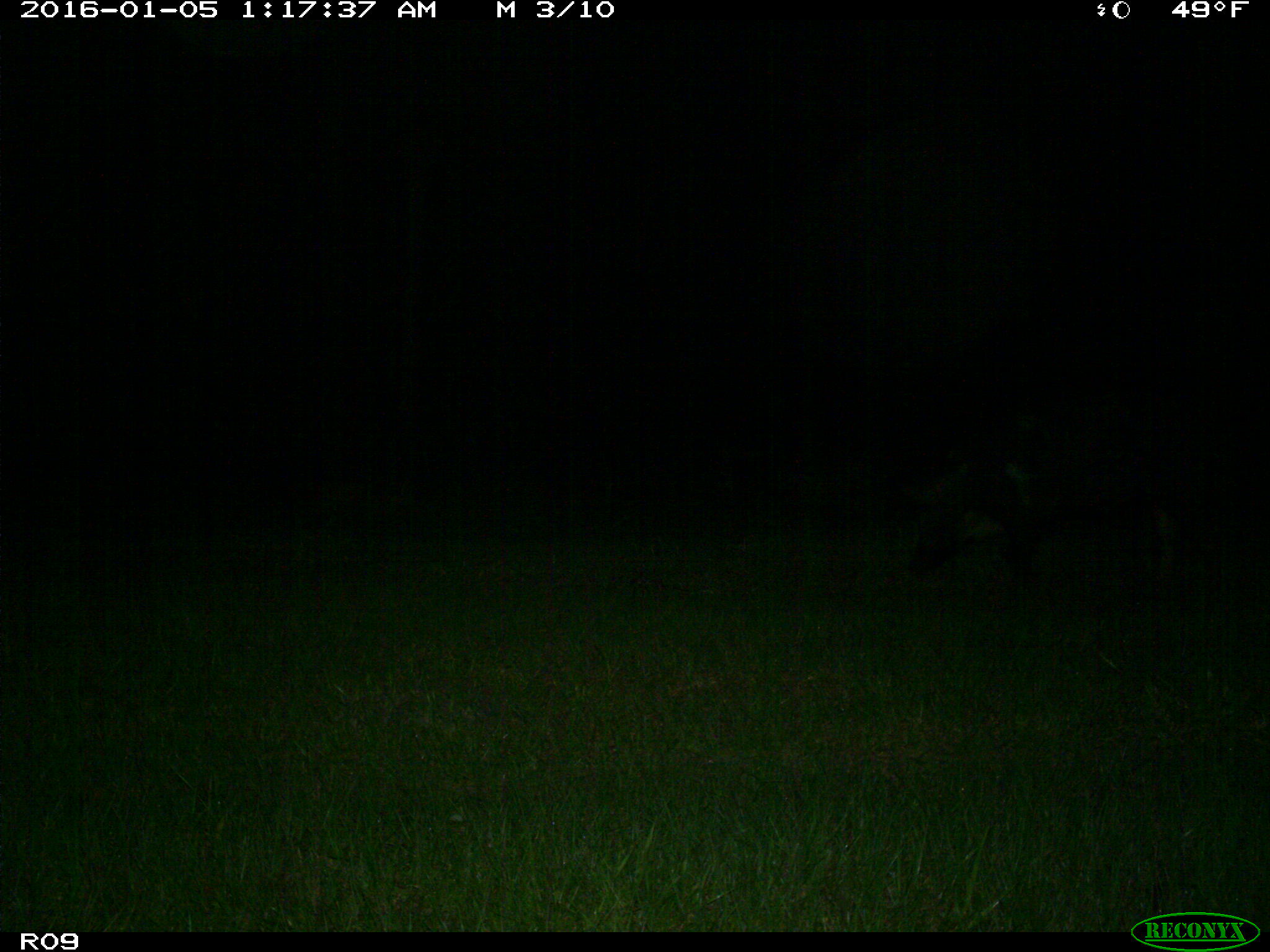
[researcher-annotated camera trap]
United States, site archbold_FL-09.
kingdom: Animalia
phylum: Chordata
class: Mammalia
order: Artiodactyla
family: Suidae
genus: Sus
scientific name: Sus scrofa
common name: wild boar